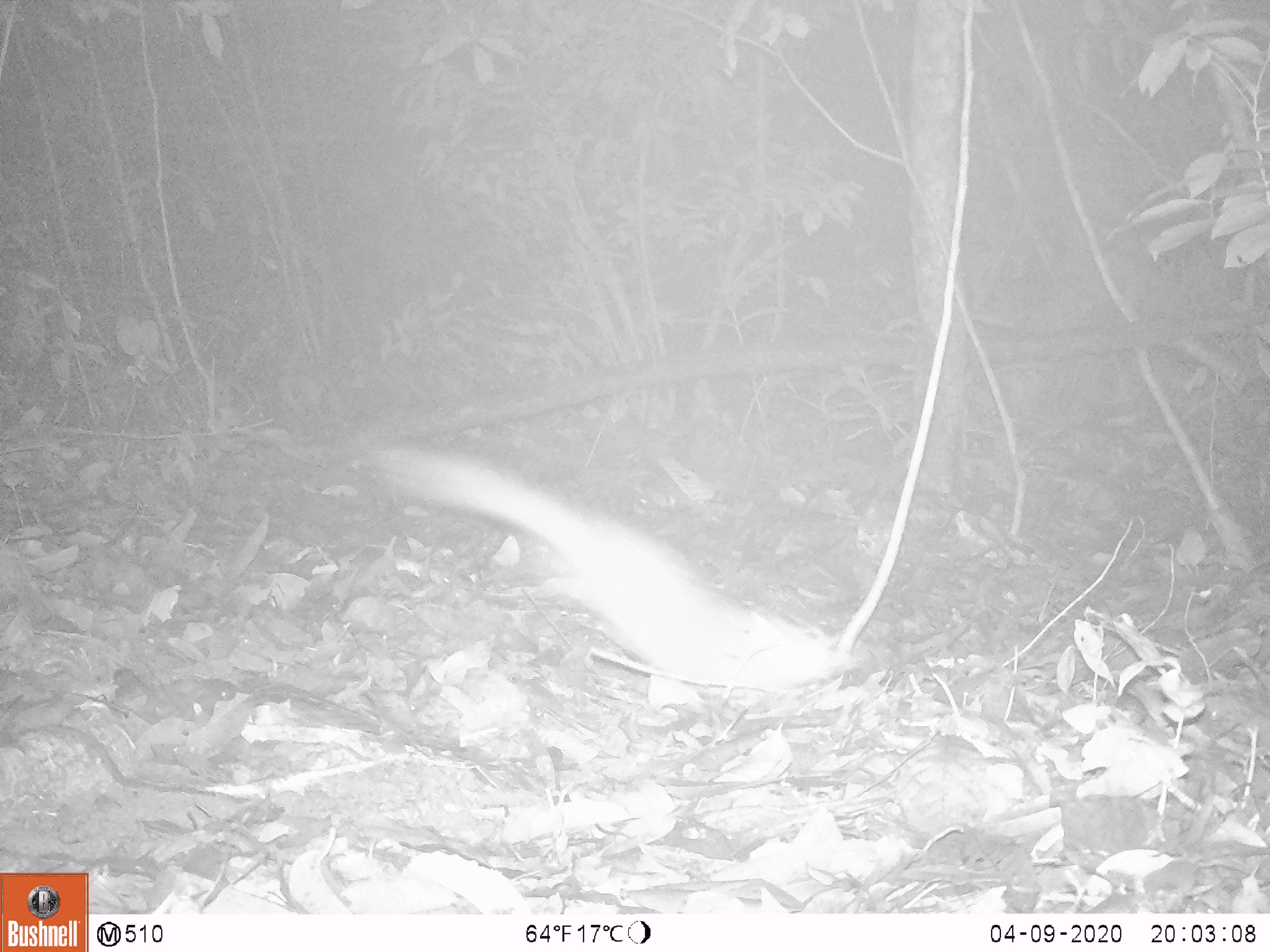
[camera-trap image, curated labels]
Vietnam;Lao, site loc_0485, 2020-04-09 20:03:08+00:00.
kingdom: Animalia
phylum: Chordata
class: Mammalia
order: Carnivora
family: Mustelidae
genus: Melogale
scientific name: Melogale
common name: ferret badger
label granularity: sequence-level